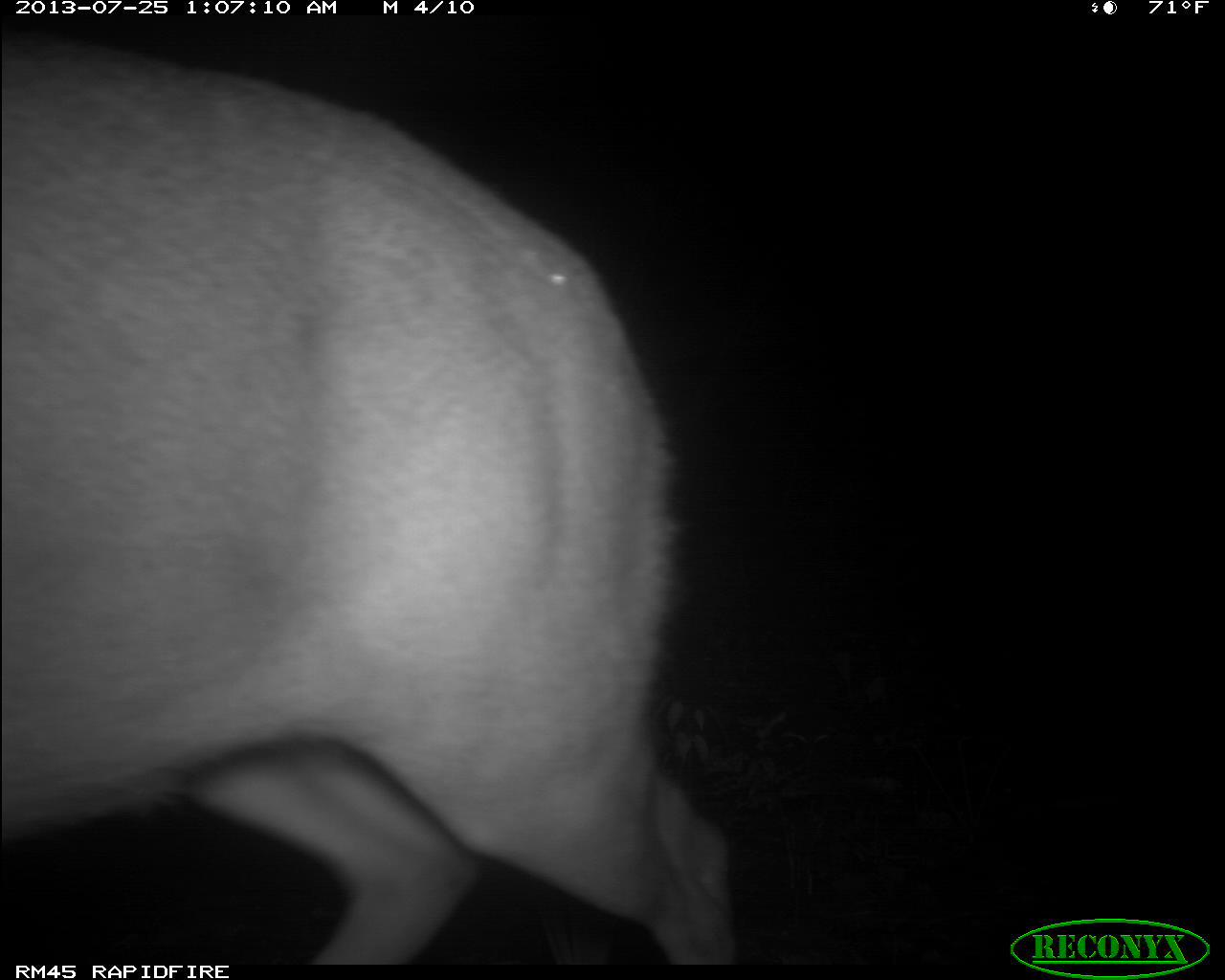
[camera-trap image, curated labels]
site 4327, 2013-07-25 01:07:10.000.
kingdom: Animalia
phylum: Chordata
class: Mammalia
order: Artiodactyla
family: Cervidae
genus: Mazama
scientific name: Mazama temama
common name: central american red brocket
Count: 1.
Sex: female.